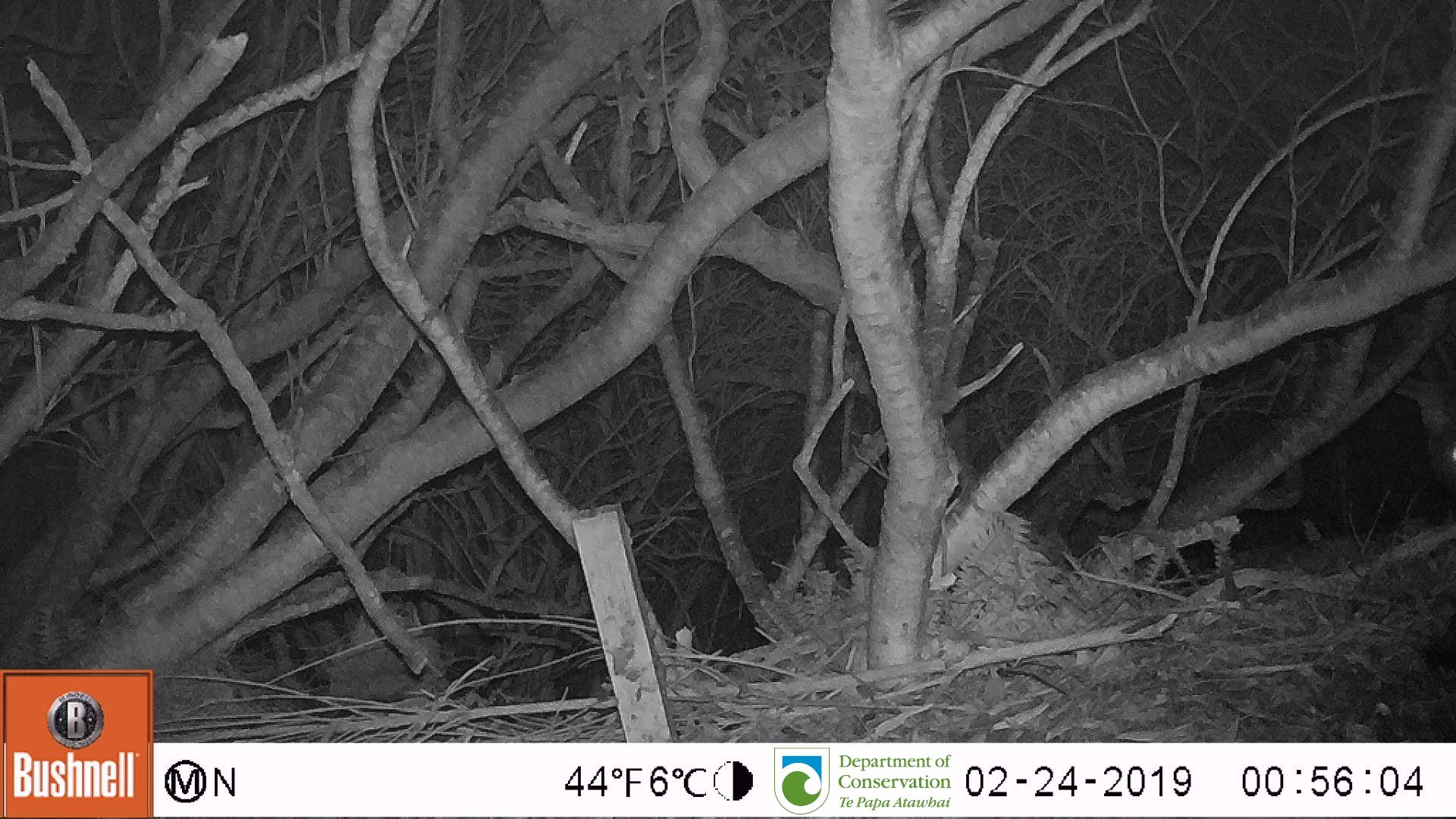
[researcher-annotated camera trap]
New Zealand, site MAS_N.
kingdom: Animalia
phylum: Chordata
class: Mammalia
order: Carnivora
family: Felidae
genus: Felis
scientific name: Felis catus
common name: domestic cat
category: cat